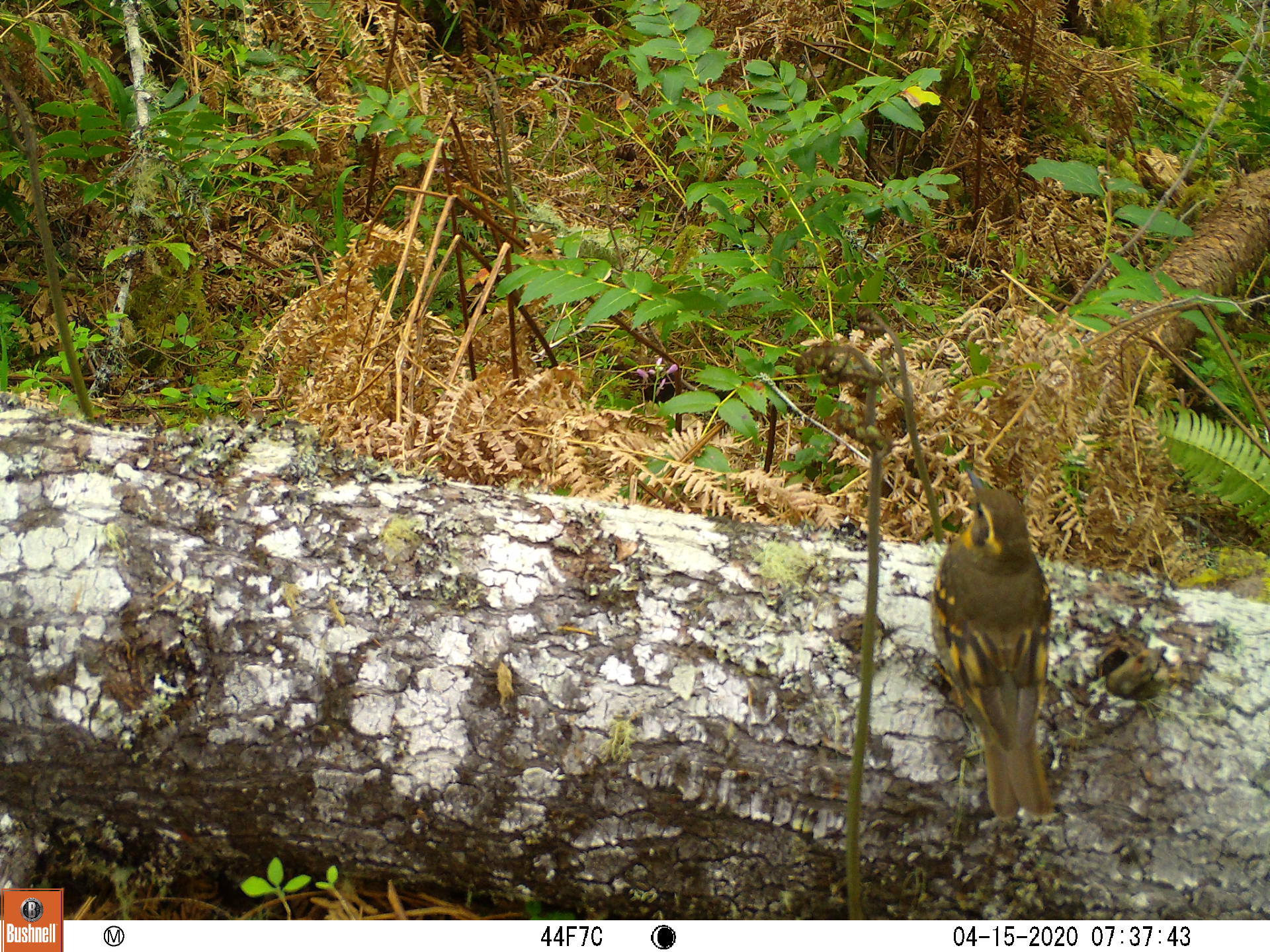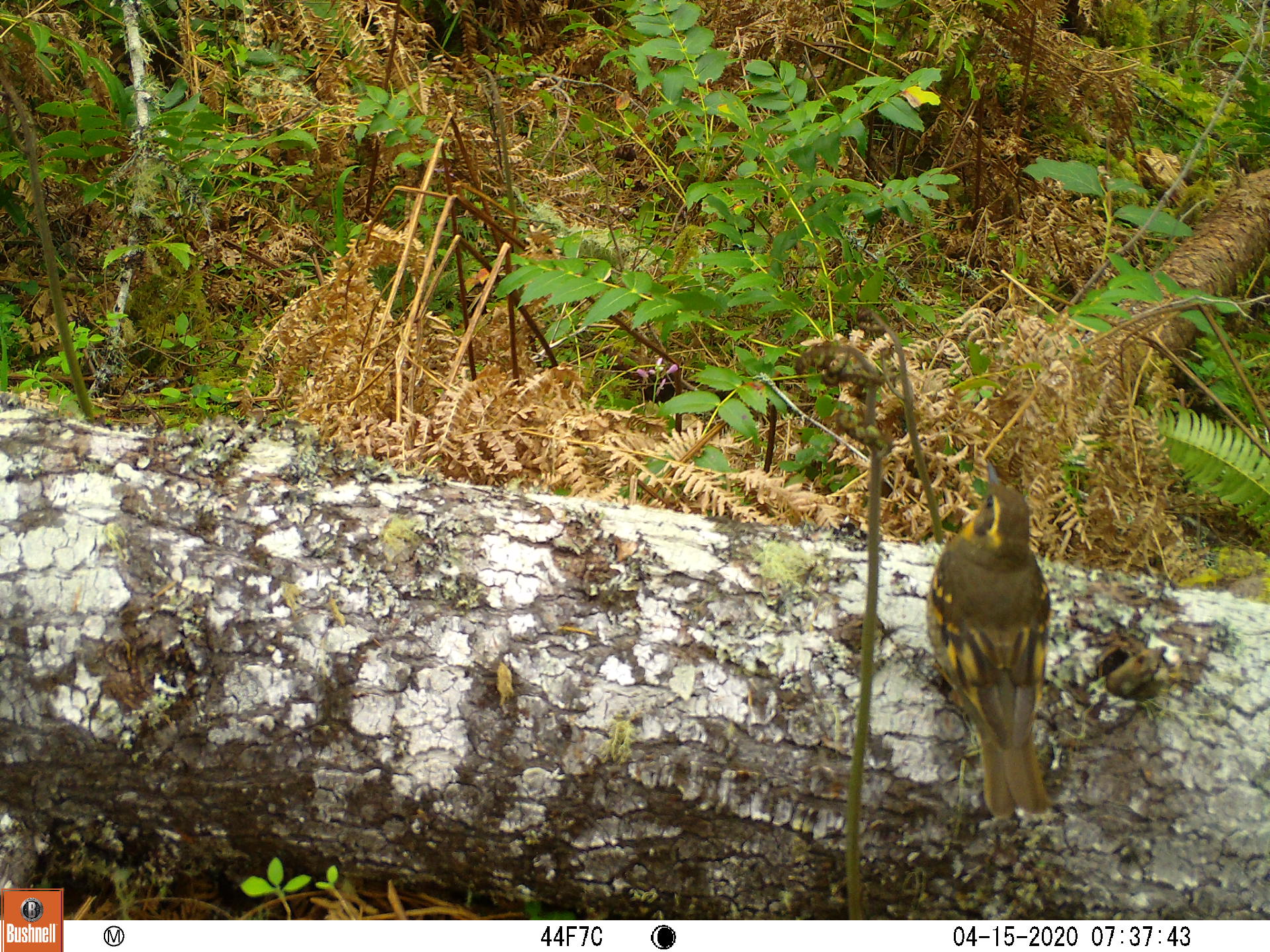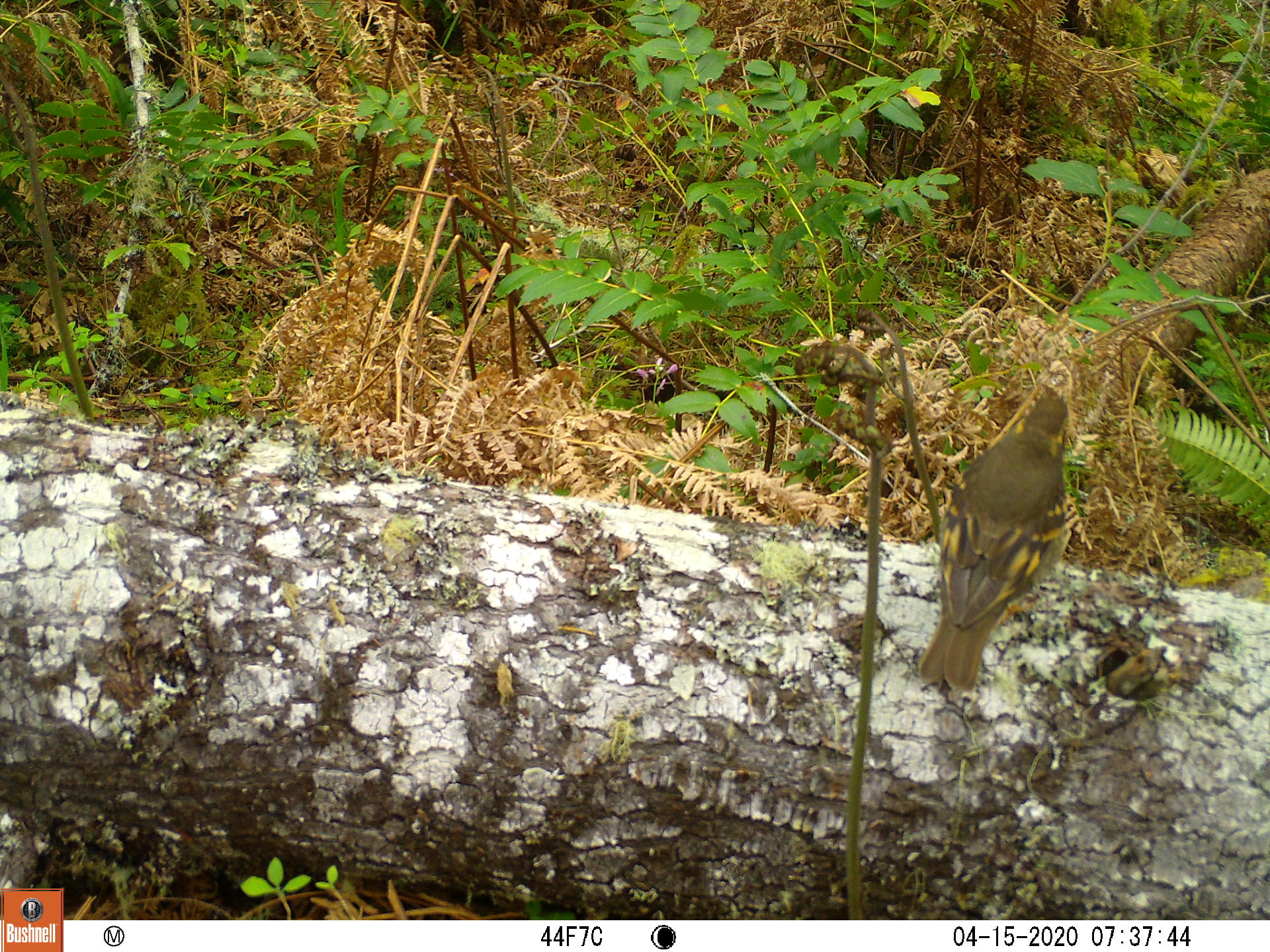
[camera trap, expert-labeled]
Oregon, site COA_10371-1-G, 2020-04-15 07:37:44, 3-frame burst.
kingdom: Animalia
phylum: Chordata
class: Aves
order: Passeriformes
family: Turdidae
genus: Ixoreus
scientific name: Ixoreus naevius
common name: varied thrush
Varied thrush (Ixoreus naevius).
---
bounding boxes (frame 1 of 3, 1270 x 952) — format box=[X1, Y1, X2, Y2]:
varied thrush: box=[929, 464, 1062, 819]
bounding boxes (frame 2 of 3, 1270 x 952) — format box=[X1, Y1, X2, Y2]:
varied thrush: box=[918, 462, 1056, 817]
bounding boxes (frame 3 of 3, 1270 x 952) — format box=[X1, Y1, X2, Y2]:
varied thrush: box=[919, 382, 1073, 686]